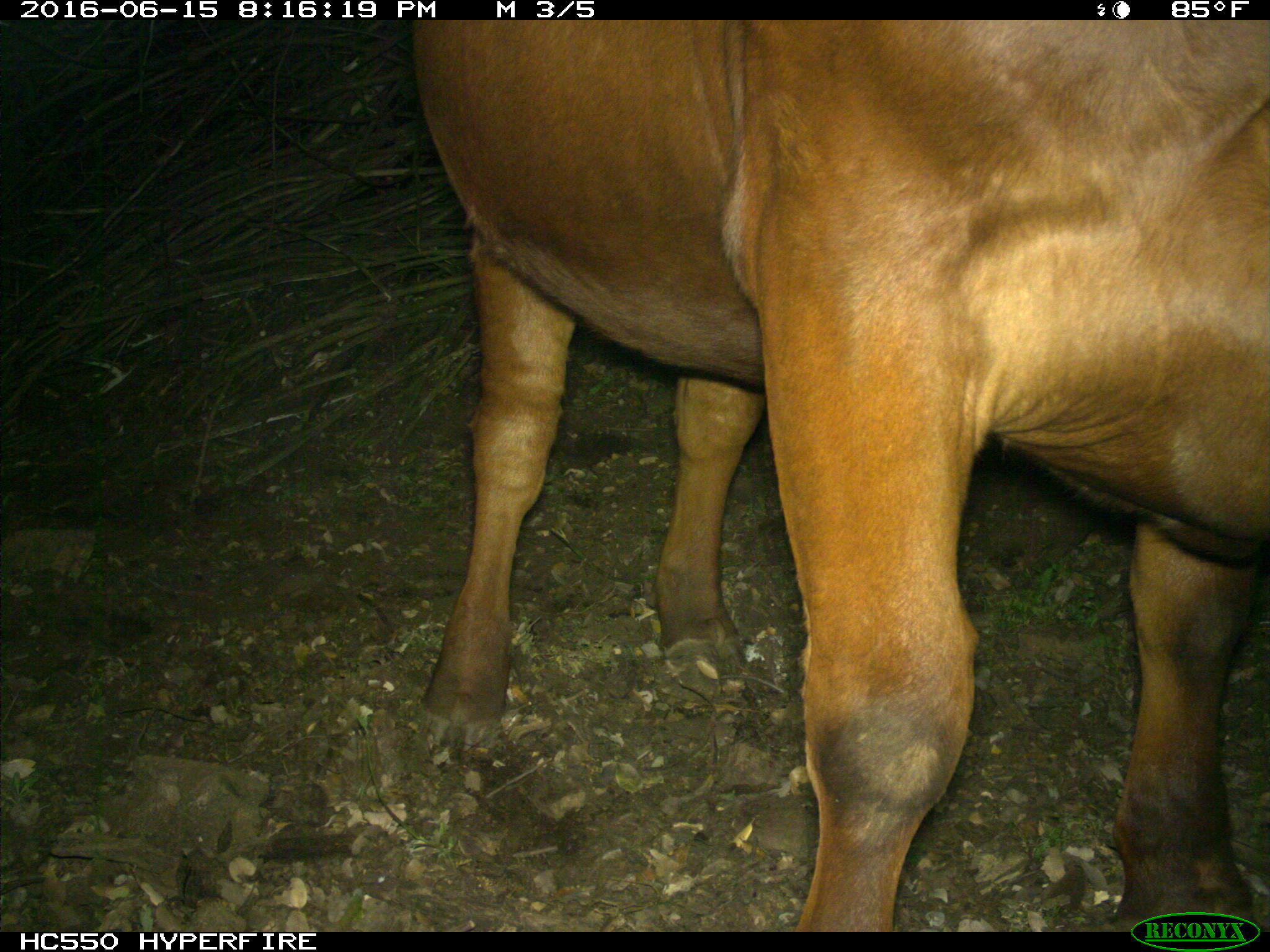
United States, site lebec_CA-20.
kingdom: Animalia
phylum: Chordata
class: Mammalia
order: Artiodactyla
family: Bovidae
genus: Bos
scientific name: Bos taurus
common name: domestic cow